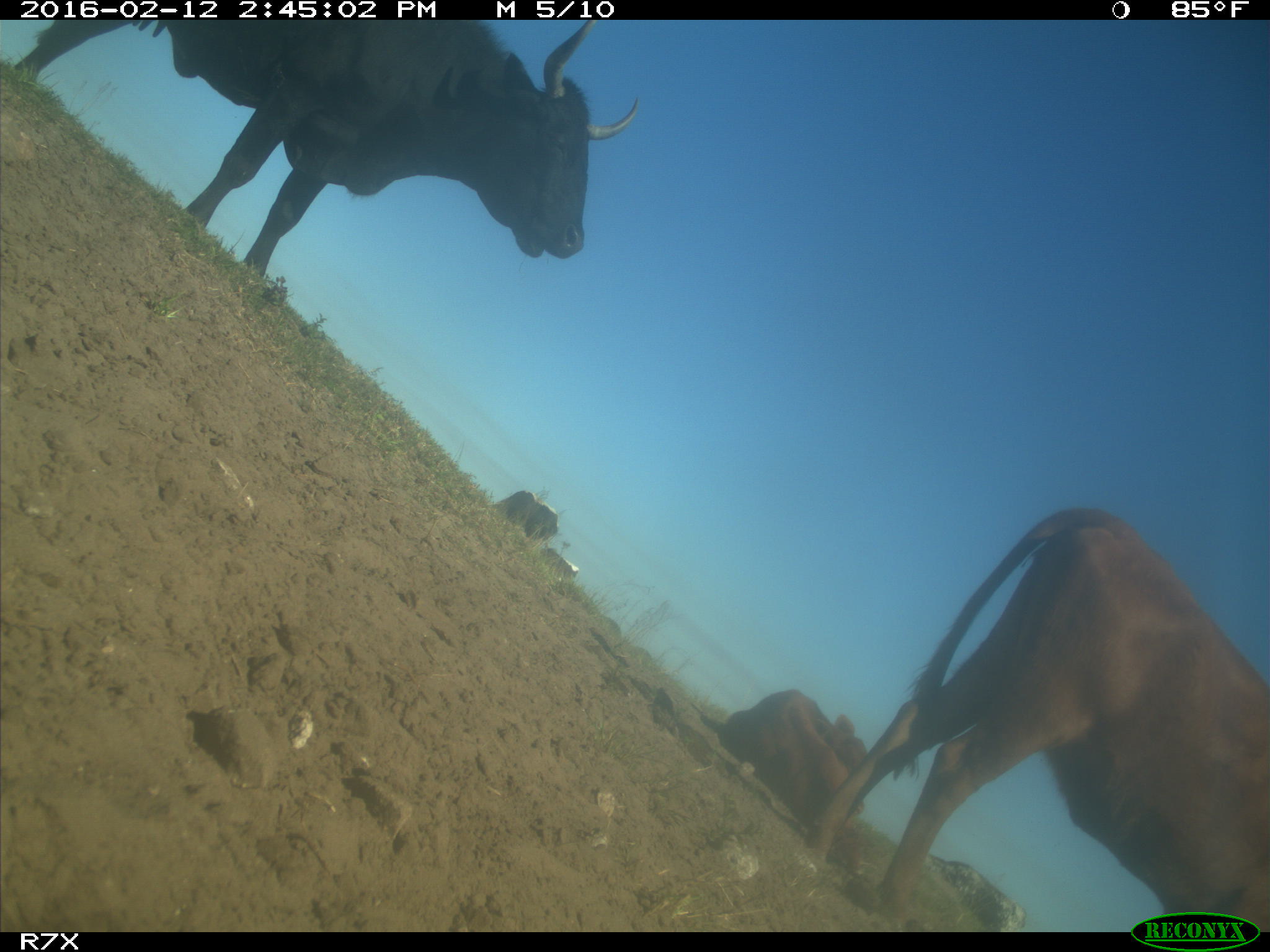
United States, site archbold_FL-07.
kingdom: Animalia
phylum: Chordata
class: Mammalia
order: Artiodactyla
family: Bovidae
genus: Bos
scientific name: Bos taurus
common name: domestic cow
Bos taurus (domestic cow).